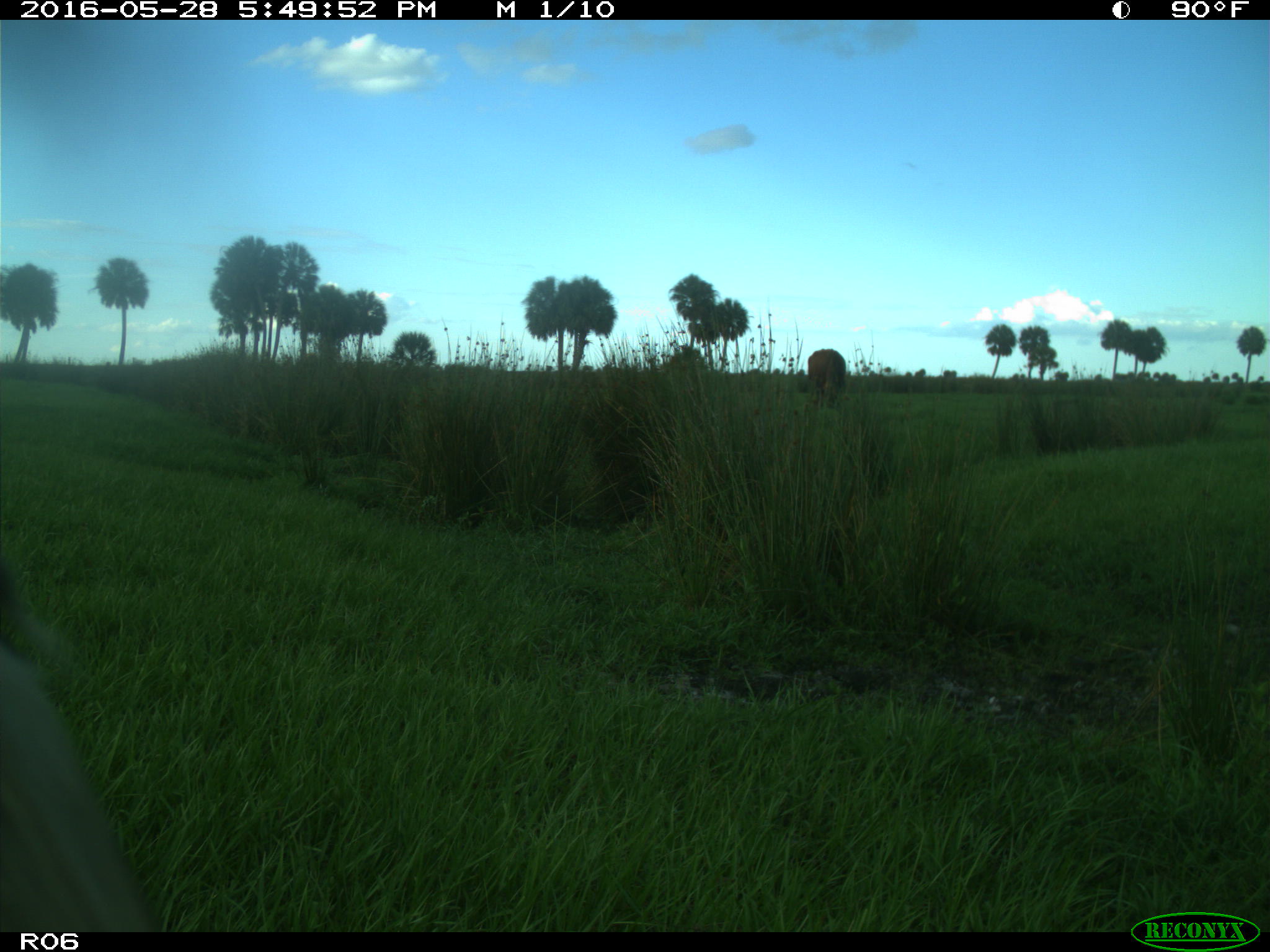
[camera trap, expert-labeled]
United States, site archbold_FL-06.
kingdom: Animalia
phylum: Chordata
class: Mammalia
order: Artiodactyla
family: Bovidae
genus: Bos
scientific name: Bos taurus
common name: domestic cow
Bos taurus (domestic cow).